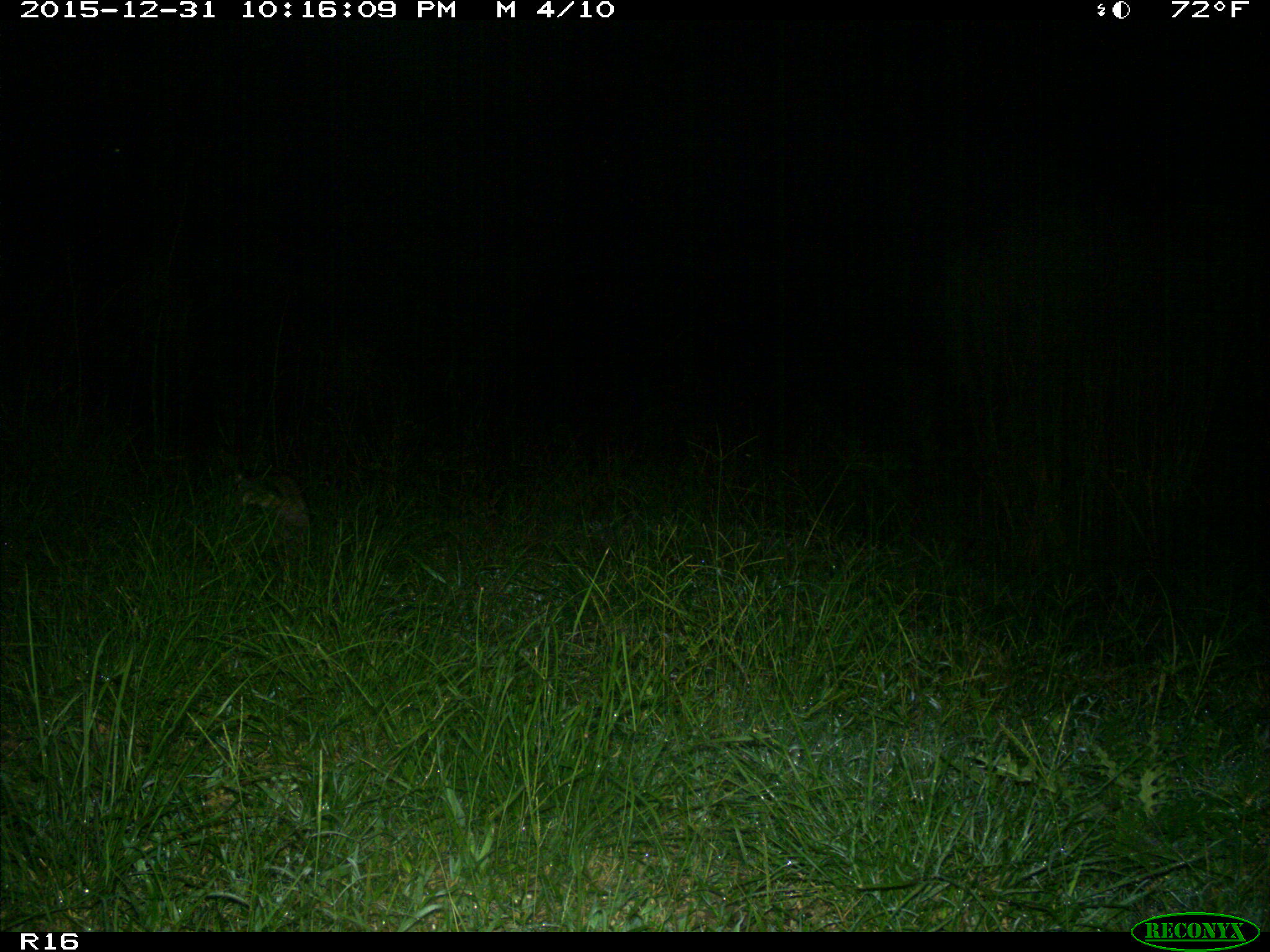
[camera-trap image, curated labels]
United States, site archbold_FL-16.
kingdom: Animalia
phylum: Chordata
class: Mammalia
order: Carnivora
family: Procyonidae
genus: Procyon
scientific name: Procyon lotor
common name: common raccoon